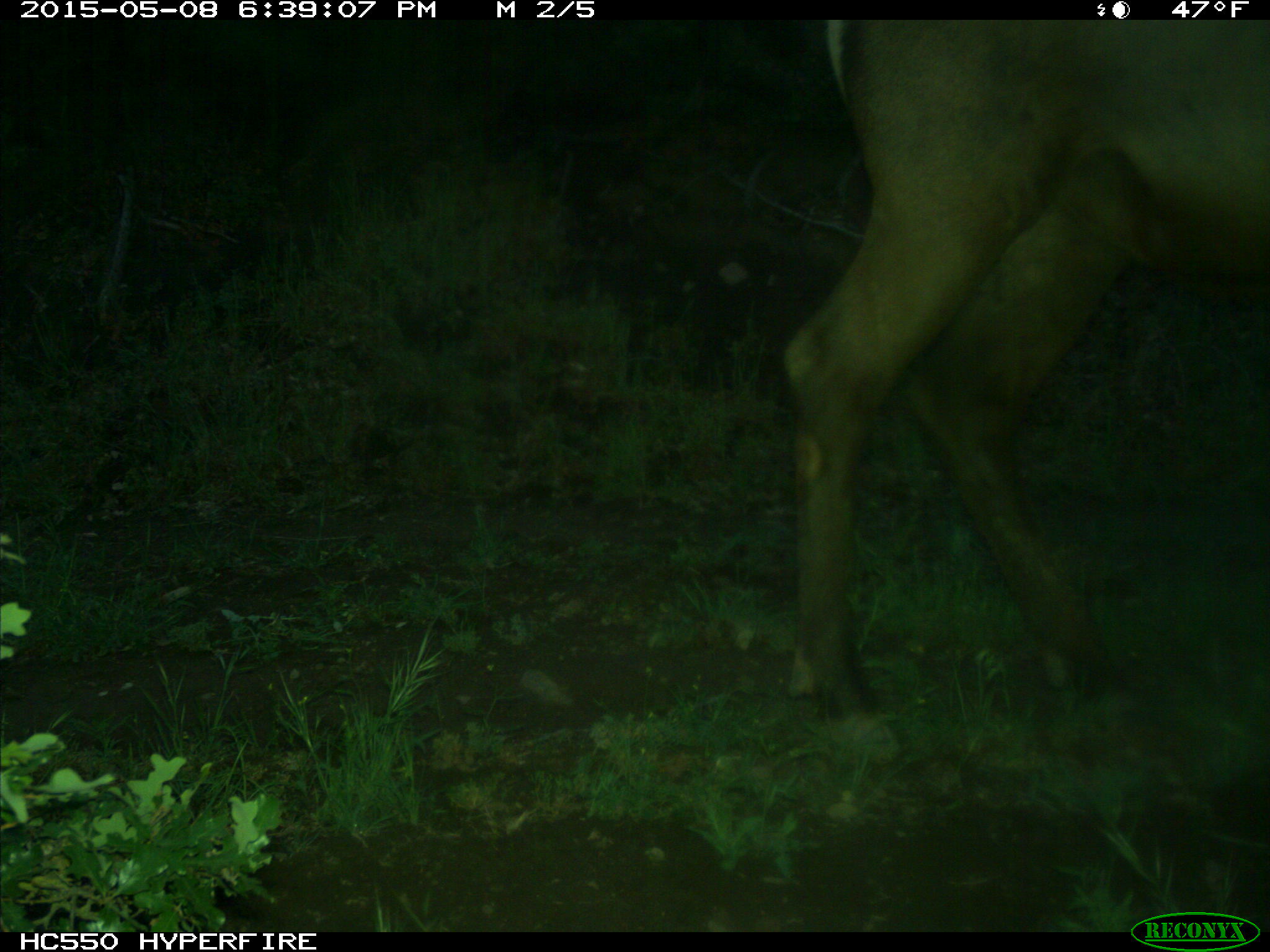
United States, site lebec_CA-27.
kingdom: Animalia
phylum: Chordata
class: Mammalia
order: Artiodactyla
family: Cervidae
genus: Cervus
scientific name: Cervus canadensis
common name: elk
Cervus canadensis (elk).